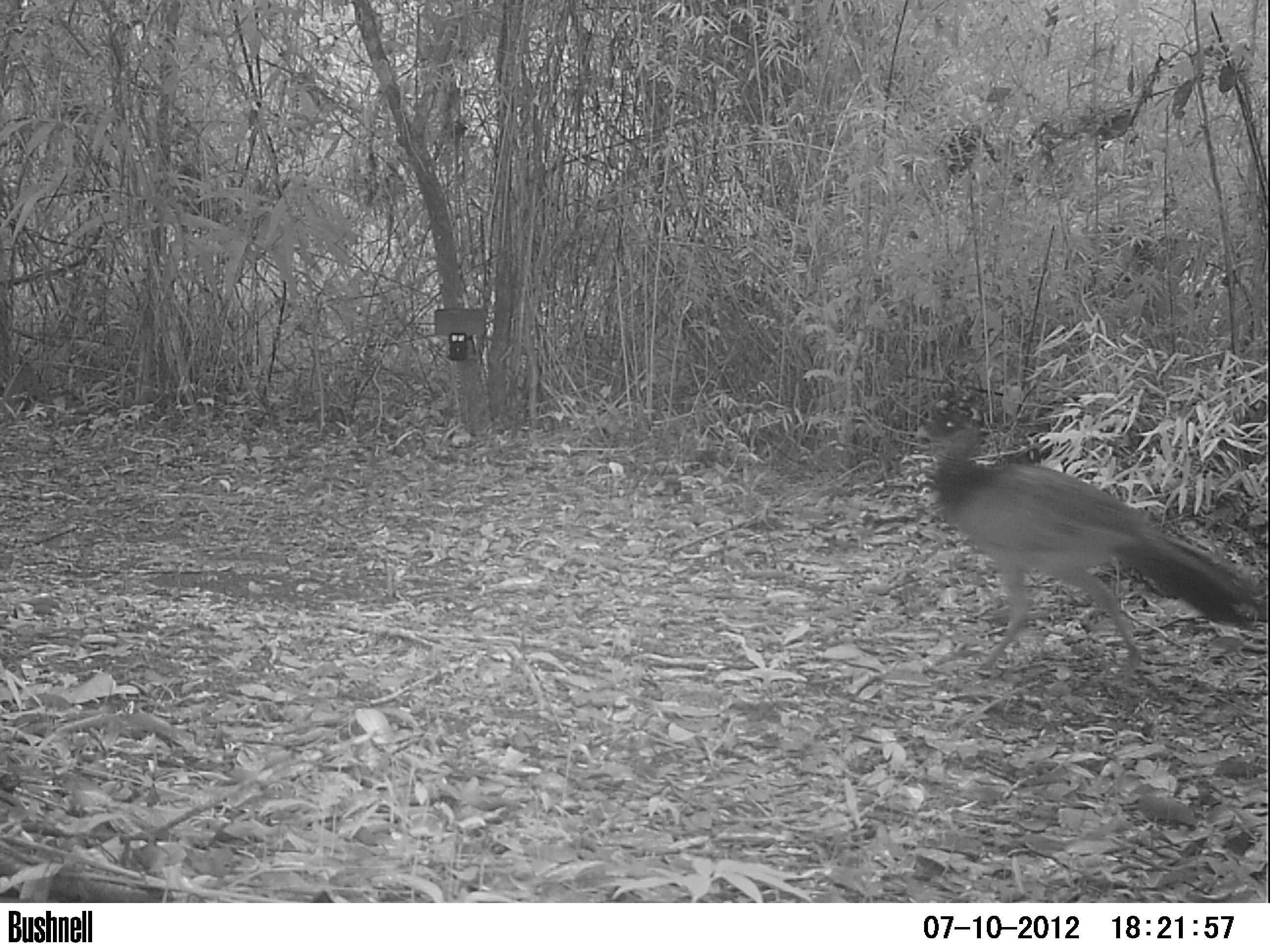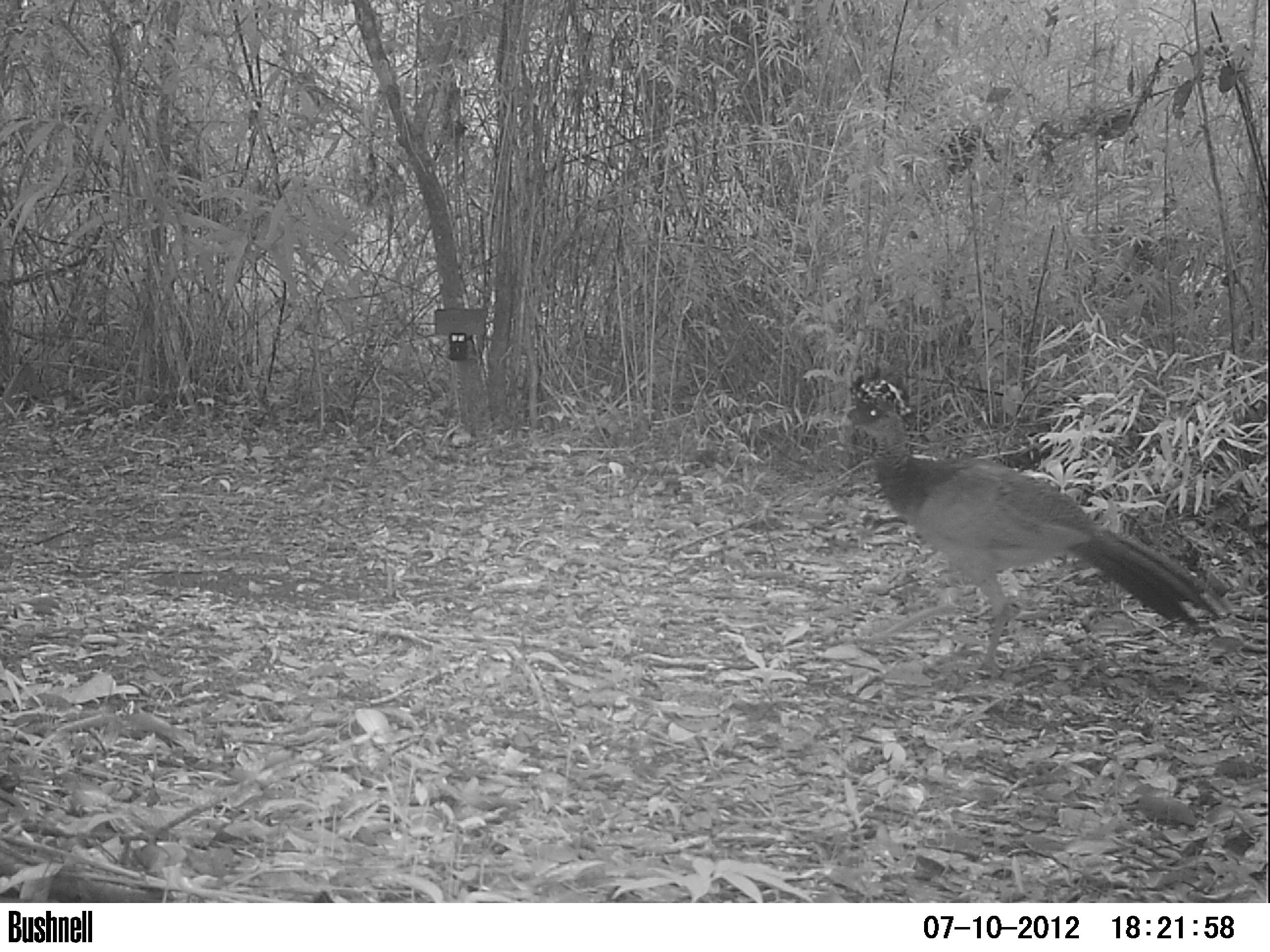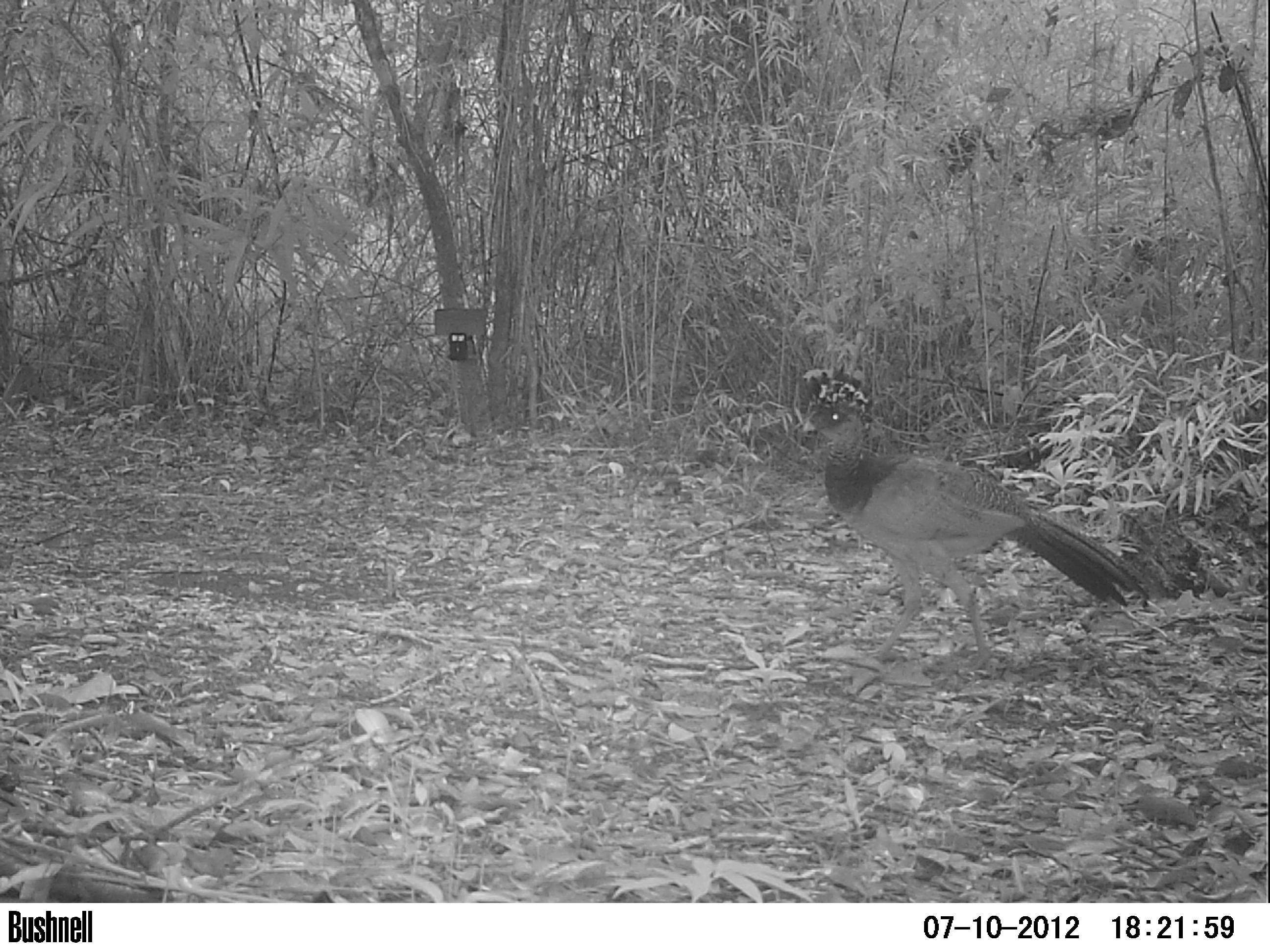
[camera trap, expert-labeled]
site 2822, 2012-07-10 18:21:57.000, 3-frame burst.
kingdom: Animalia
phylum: Chordata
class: Aves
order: Galliformes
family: Cracidae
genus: Crax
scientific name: Crax rubra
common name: great curassow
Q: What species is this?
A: Crax rubra (great curassow).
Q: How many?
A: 2.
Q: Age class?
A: Adult.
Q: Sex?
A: Female.